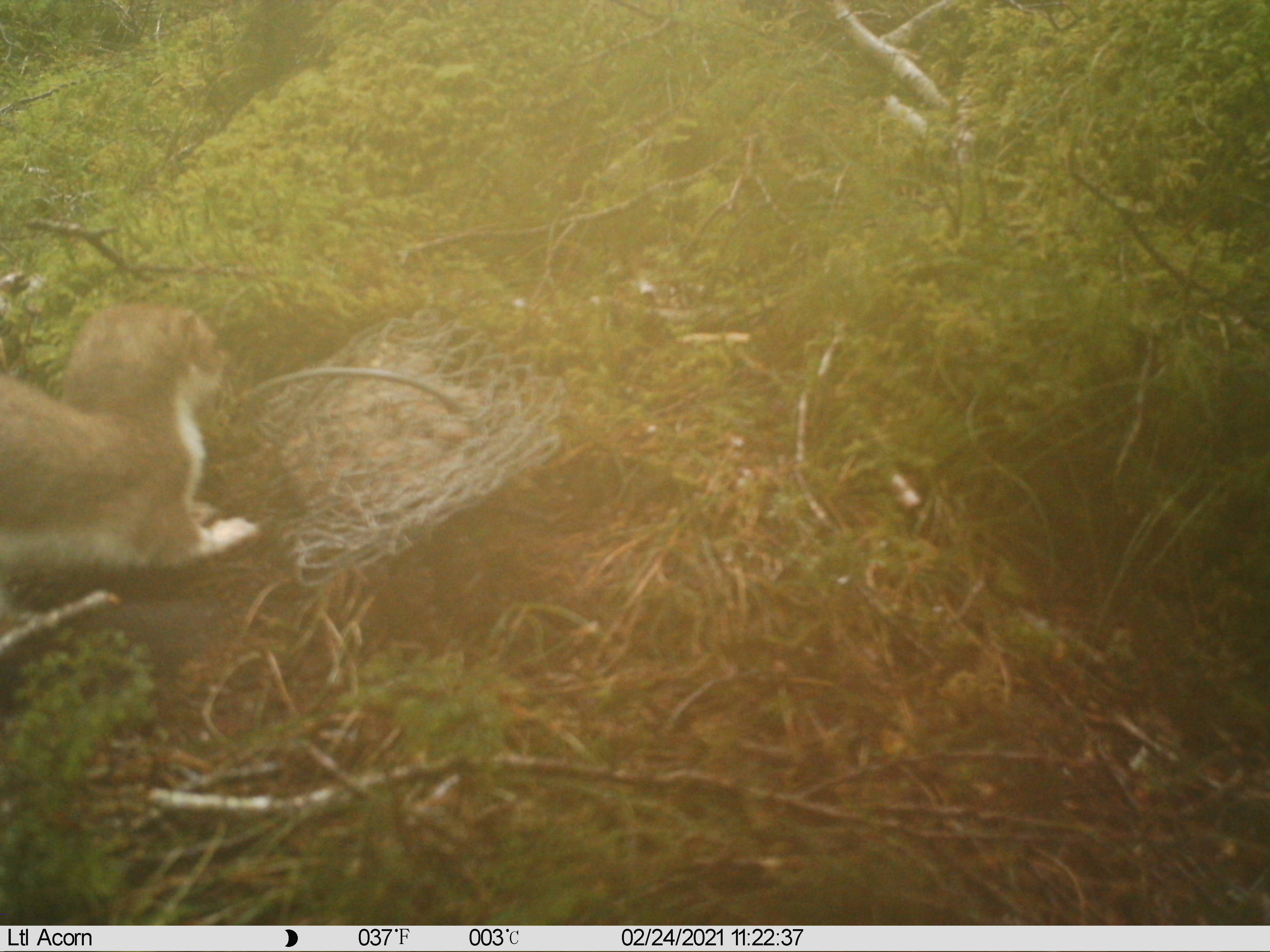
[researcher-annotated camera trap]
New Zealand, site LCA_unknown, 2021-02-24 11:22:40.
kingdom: Animalia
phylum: Chordata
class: Mammalia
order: Carnivora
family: Mustelidae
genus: Mustela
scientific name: Mustela erminea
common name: stoat